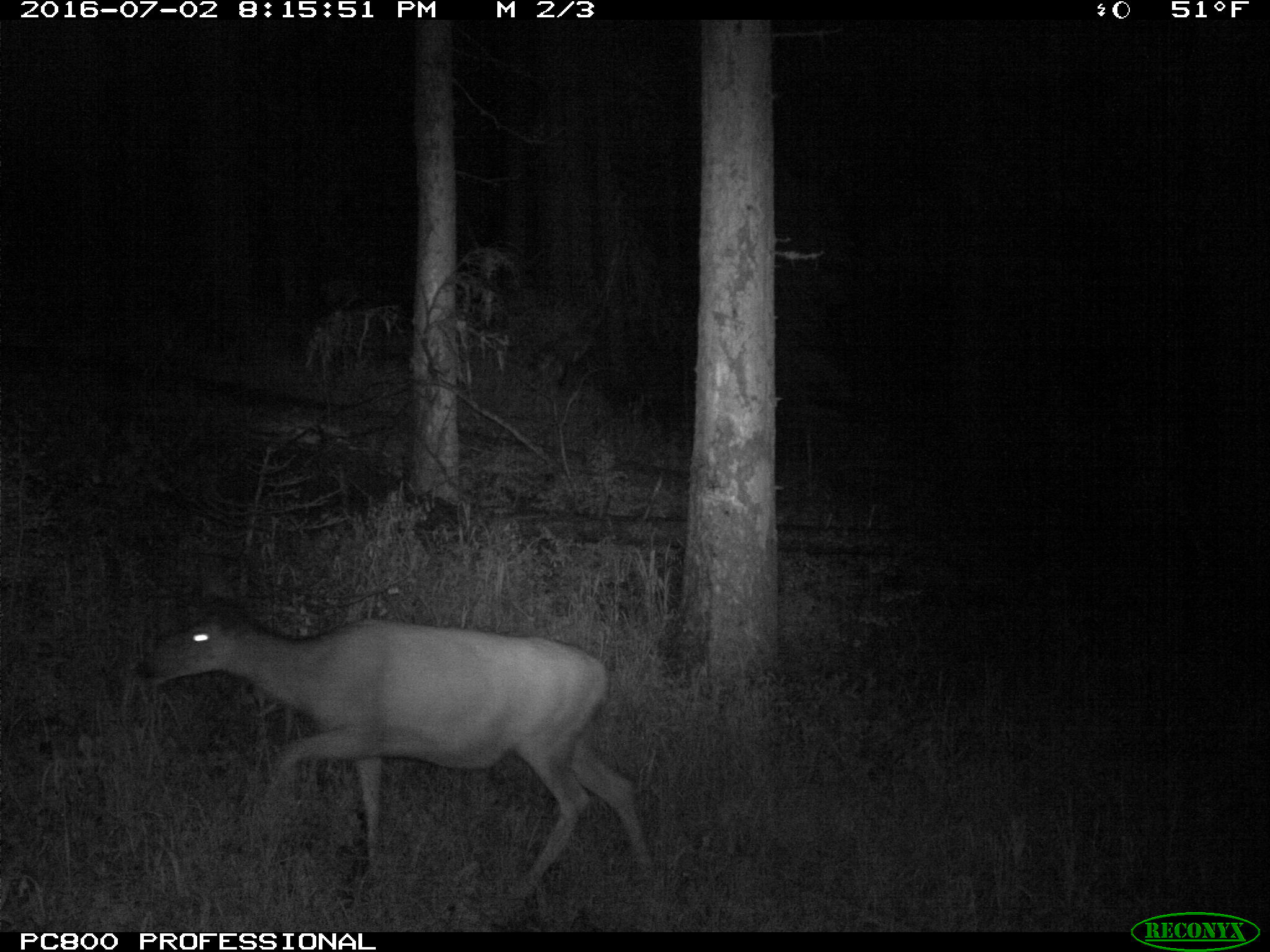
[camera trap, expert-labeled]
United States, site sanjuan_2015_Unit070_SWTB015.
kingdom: Animalia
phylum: Chordata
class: Mammalia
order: Artiodactyla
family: Cervidae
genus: Odocoileus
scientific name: Odocoileus hemionus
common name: mule deer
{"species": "Odocoileus hemionus (mule deer)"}